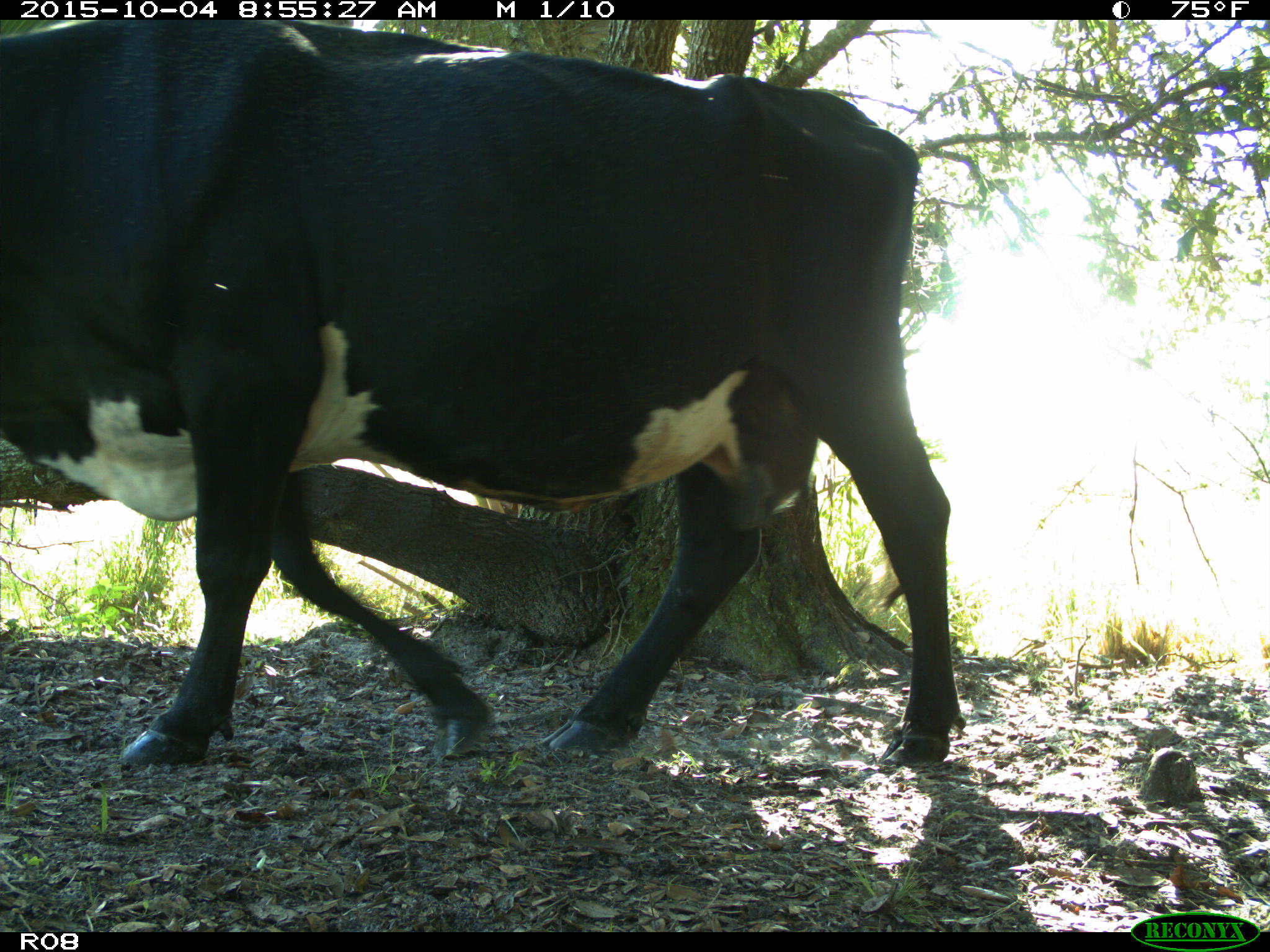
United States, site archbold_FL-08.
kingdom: Animalia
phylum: Chordata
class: Mammalia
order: Artiodactyla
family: Bovidae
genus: Bos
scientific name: Bos taurus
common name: domestic cow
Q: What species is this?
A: Bos taurus (domestic cow).